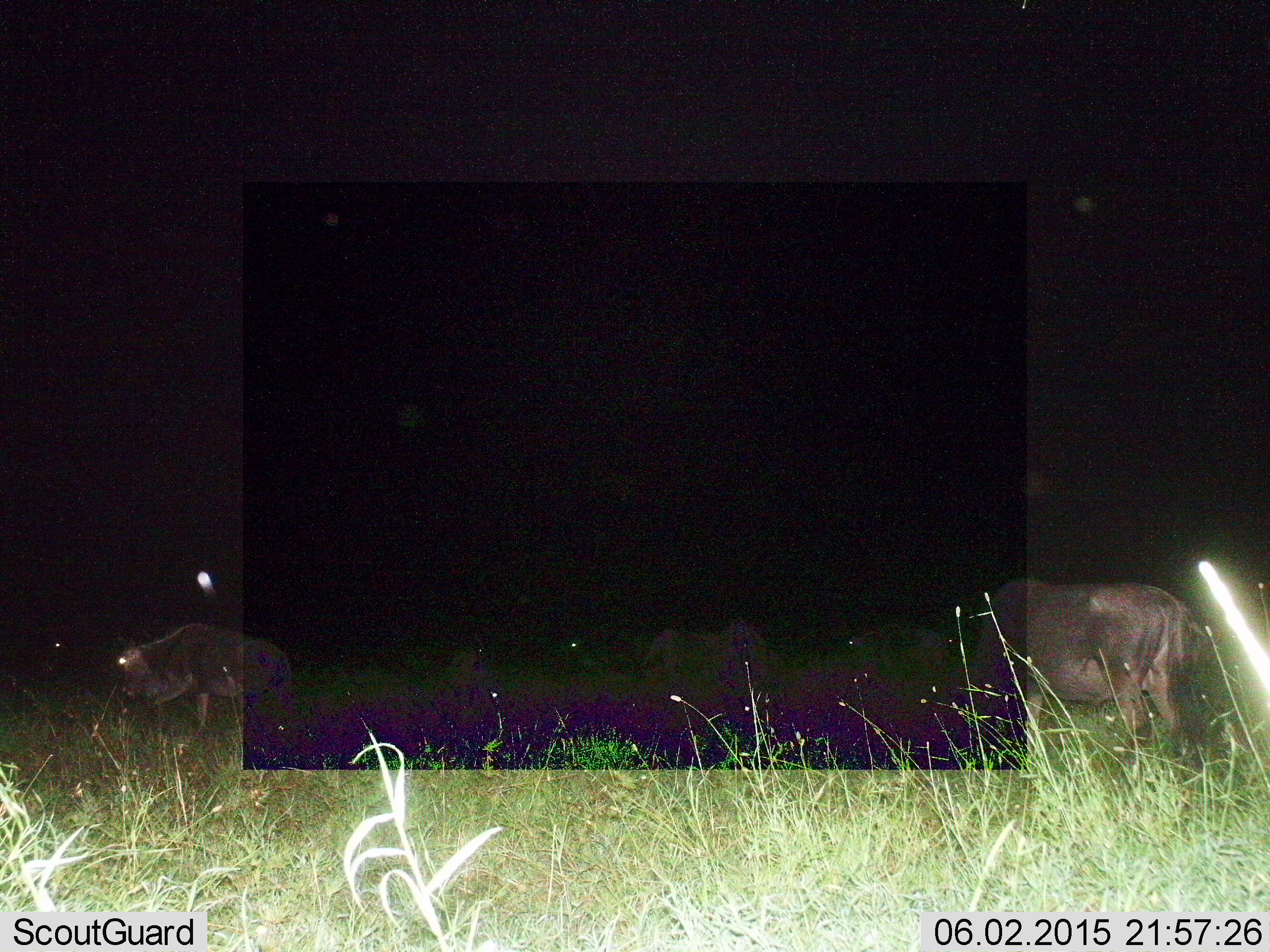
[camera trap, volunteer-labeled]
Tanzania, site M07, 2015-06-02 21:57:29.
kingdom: Animalia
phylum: Chordata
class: Mammalia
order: Artiodactyla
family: Bovidae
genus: Connochaetes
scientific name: Connochaetes taurinus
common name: blue wildebeest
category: wildebeest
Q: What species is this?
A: Wildebeest (blue wildebeest) (Connochaetes taurinus).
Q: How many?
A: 4.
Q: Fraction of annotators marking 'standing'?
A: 20%.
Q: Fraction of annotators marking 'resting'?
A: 10%.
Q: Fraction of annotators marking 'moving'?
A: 50%.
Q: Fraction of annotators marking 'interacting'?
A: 0%.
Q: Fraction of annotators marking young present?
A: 0%.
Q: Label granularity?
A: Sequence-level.